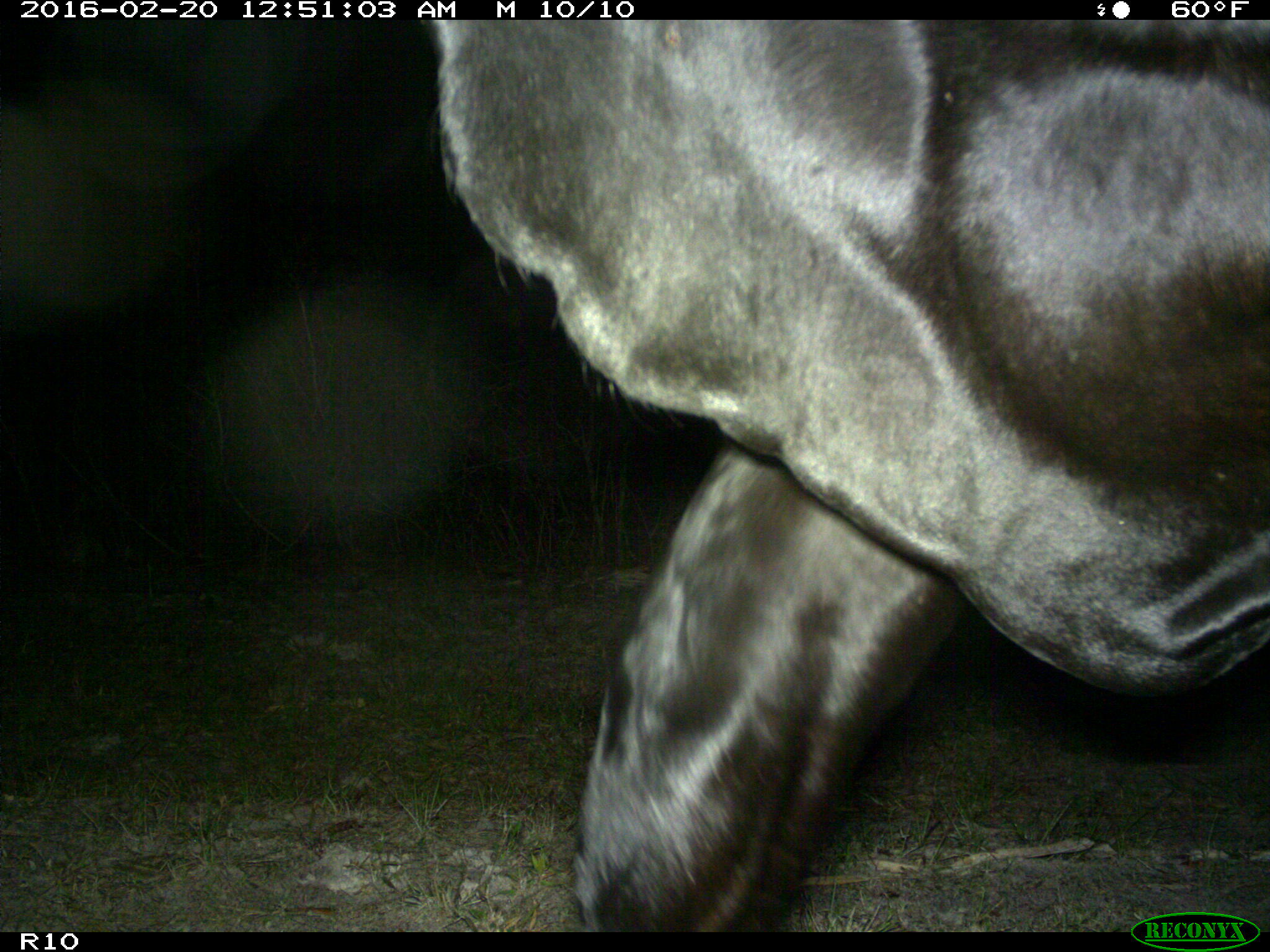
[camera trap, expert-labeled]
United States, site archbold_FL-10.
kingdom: Animalia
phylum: Chordata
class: Mammalia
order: Artiodactyla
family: Bovidae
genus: Bos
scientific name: Bos taurus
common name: domestic cow